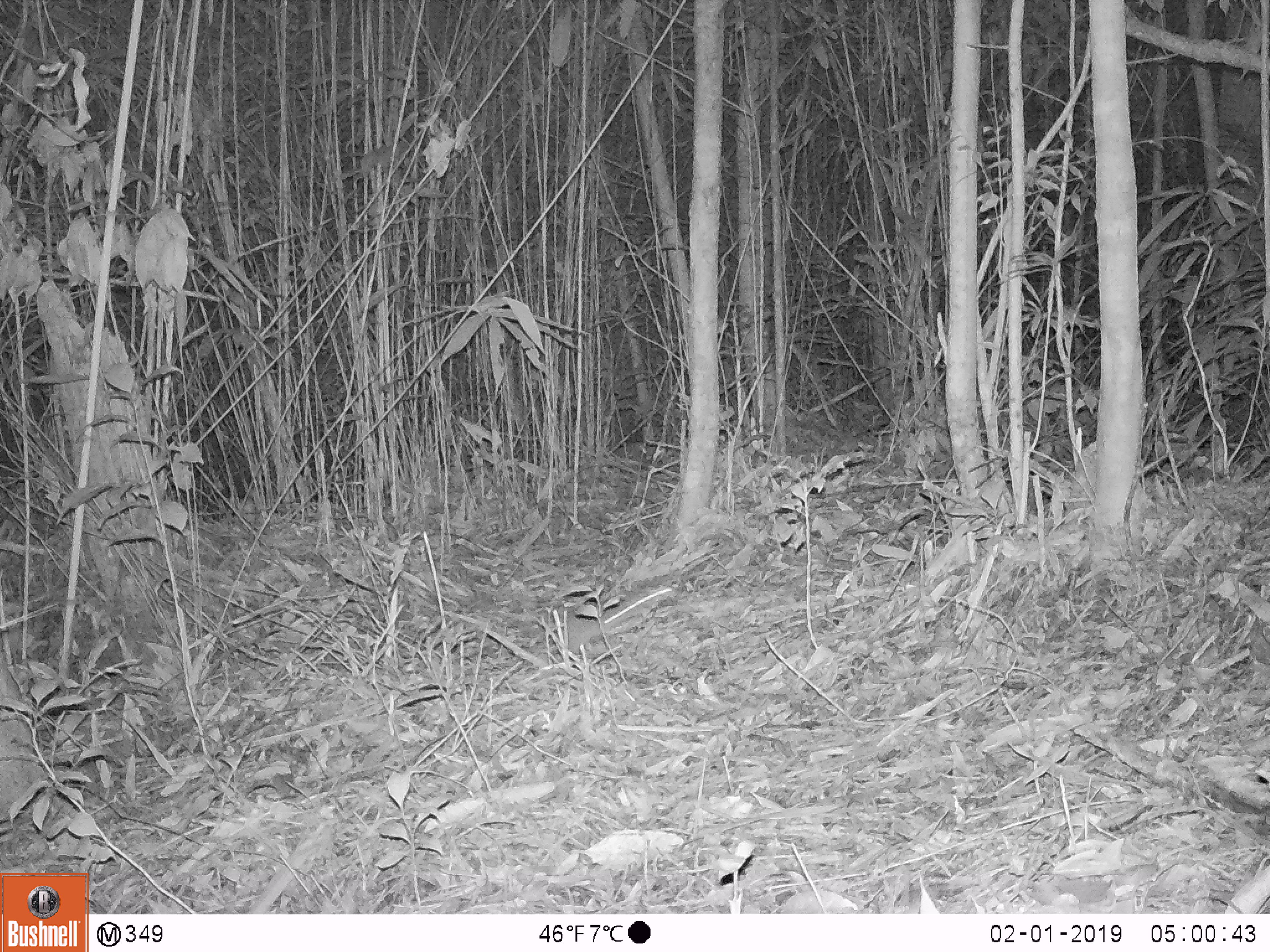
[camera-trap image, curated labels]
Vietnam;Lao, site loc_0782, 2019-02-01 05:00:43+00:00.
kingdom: Animalia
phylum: Chordata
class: Mammalia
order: Rodentia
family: Muridae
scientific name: Muridae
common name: old-world mice and rats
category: unidentified murid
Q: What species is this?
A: Unidentified murid (old-world mice and rats) (Muridae).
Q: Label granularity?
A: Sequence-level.